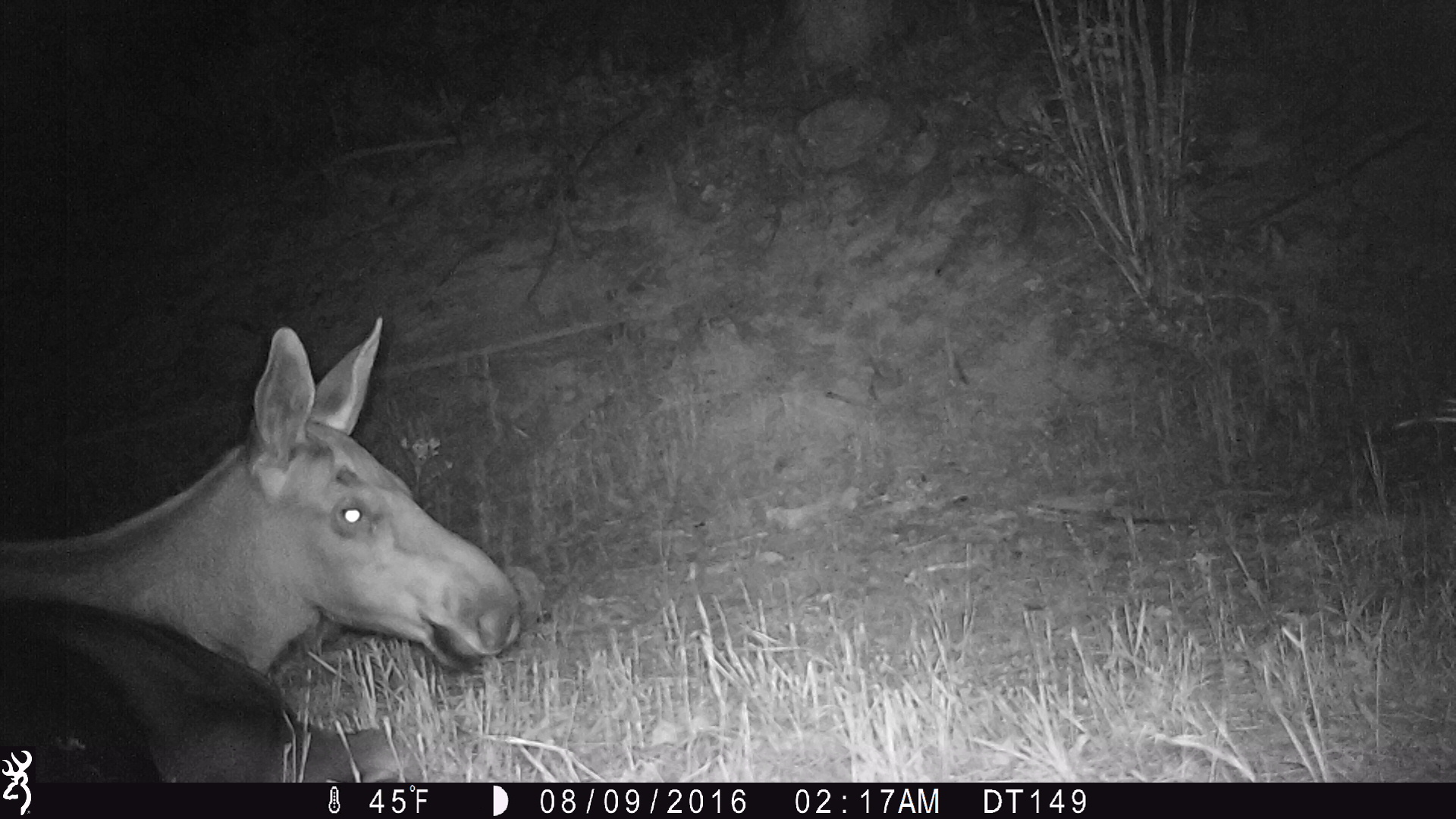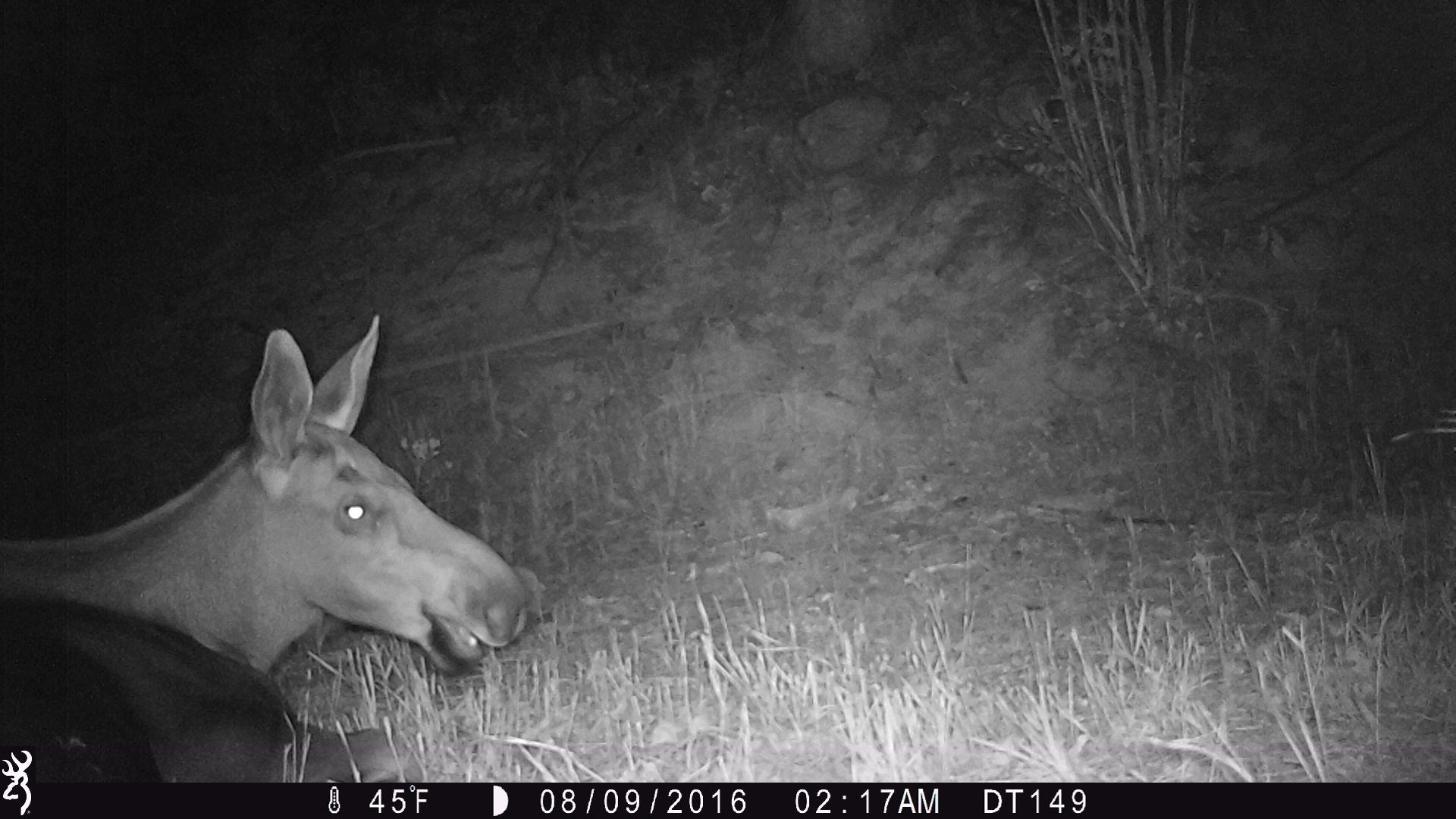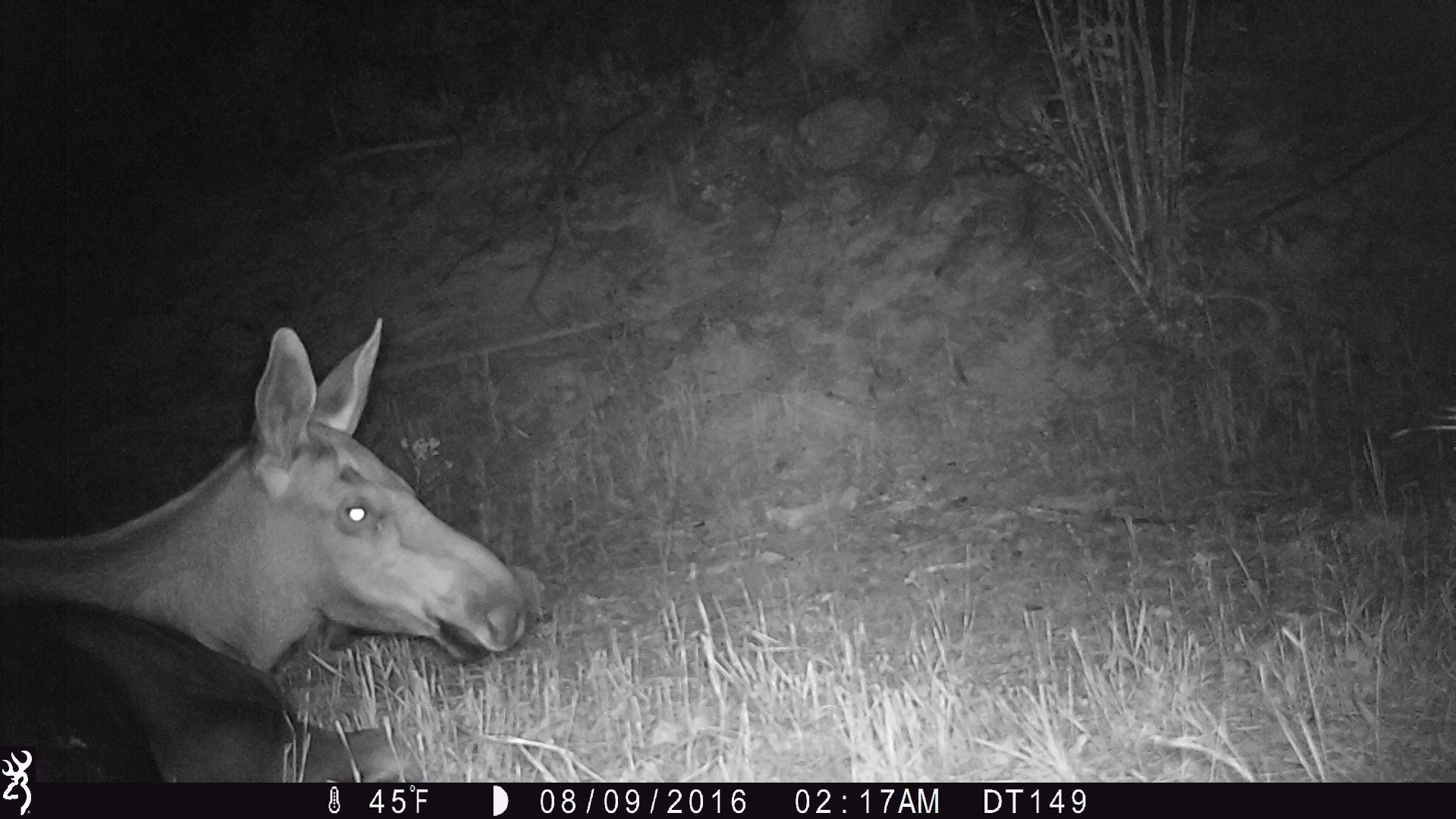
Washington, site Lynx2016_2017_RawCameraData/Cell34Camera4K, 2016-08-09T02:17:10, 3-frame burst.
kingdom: Animalia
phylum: Chordata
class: Mammalia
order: Artiodactyla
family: Cervidae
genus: Alces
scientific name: Alces alces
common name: moose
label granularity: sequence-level